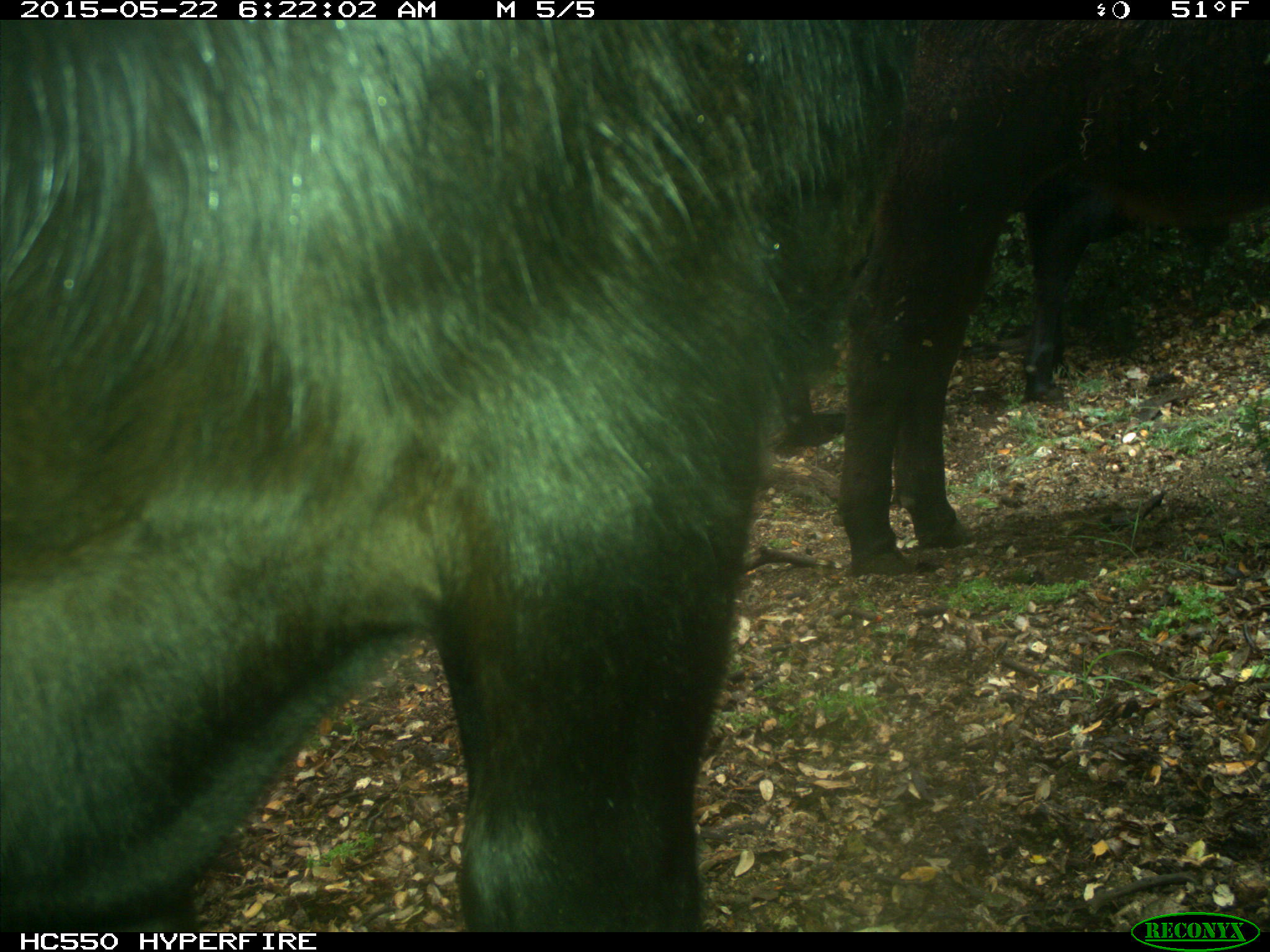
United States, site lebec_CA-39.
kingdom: Animalia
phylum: Chordata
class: Mammalia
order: Artiodactyla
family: Bovidae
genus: Bos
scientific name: Bos taurus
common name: domestic cow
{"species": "Bos taurus (domestic cow)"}